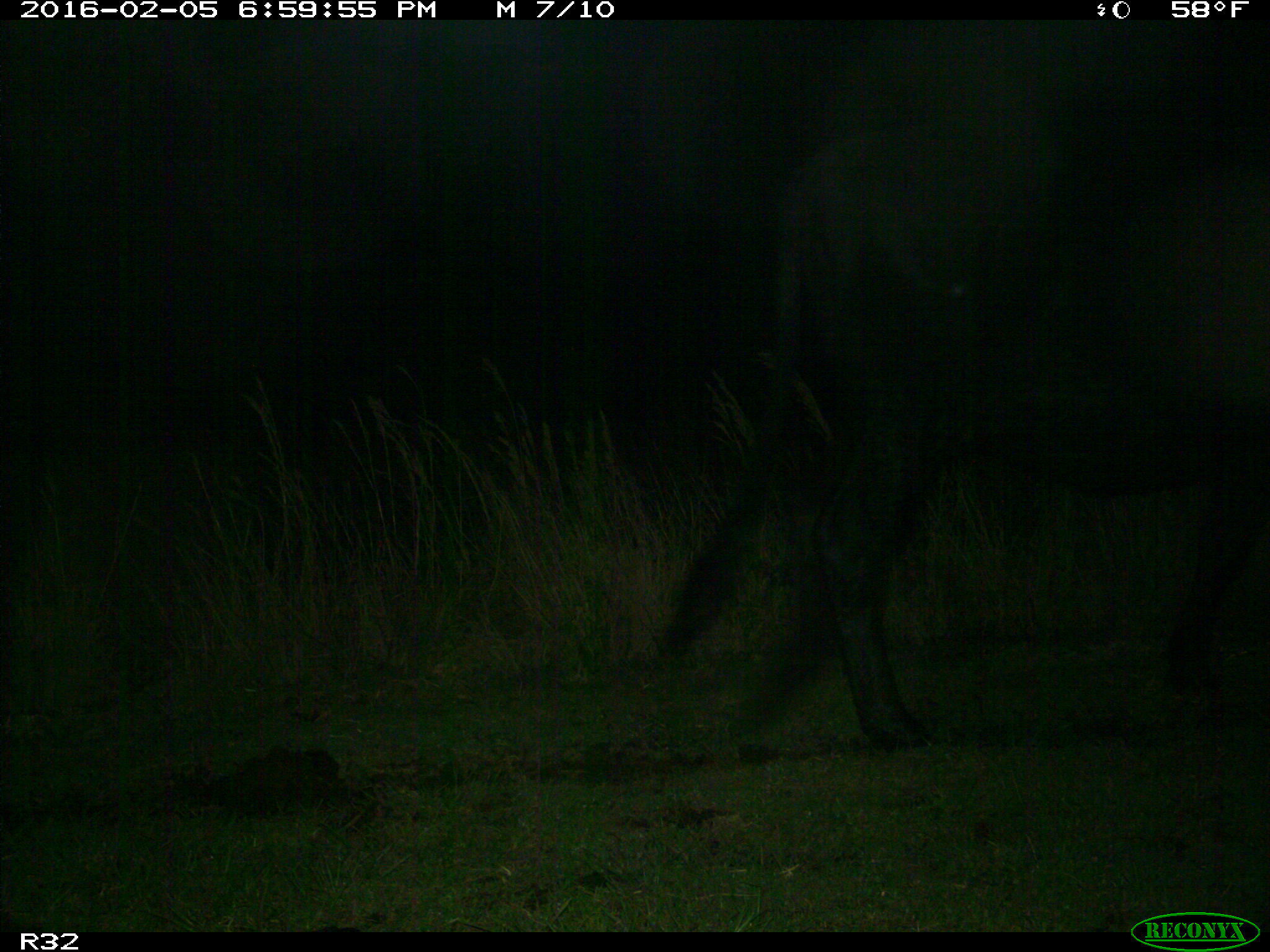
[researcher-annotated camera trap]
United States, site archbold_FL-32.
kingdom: Animalia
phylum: Chordata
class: Mammalia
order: Artiodactyla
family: Bovidae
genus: Bos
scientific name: Bos taurus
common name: domestic cow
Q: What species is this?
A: Bos taurus (domestic cow).